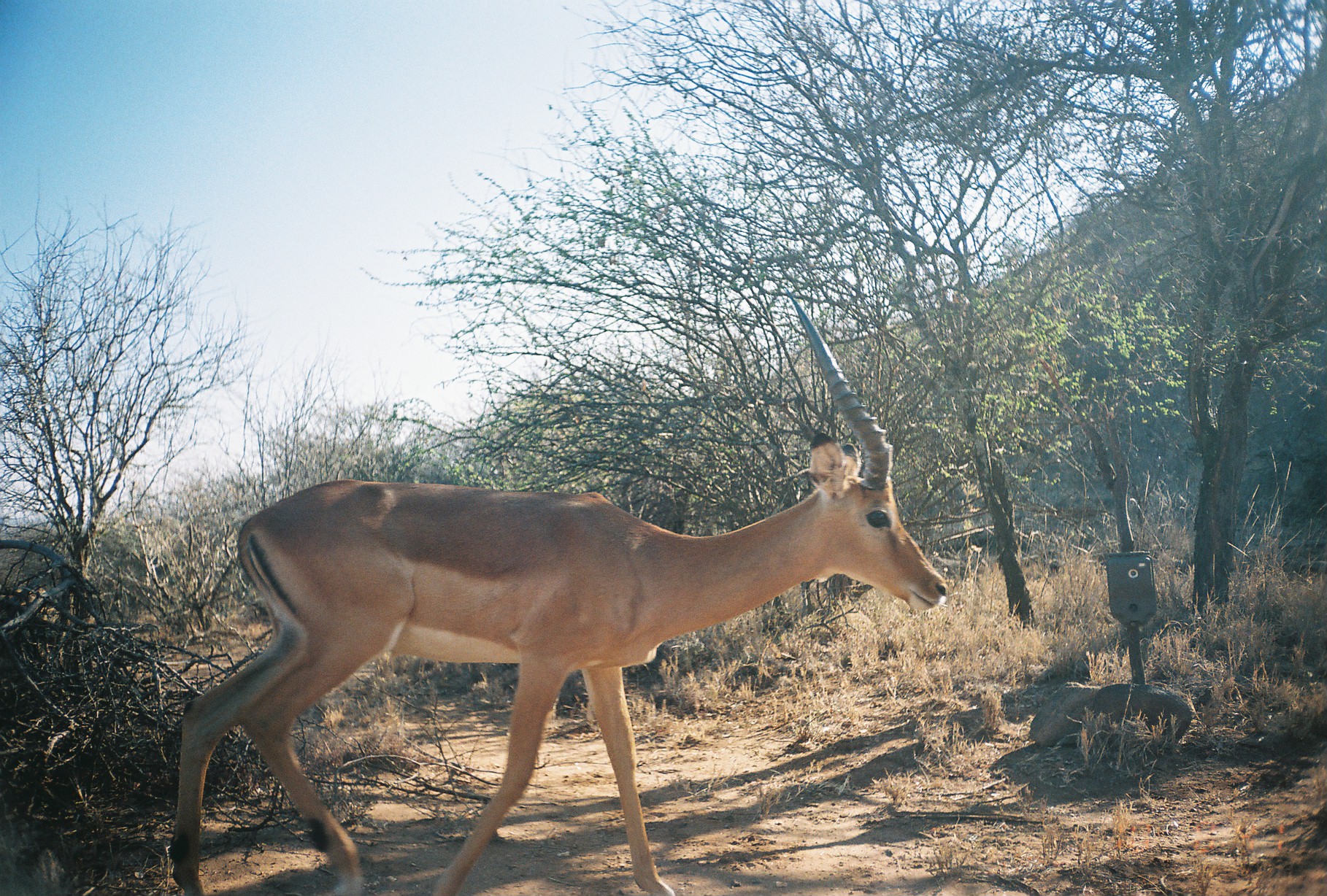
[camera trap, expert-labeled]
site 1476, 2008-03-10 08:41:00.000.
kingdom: Animalia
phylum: Chordata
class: Mammalia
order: Artiodactyla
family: Bovidae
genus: Aepyceros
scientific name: Aepyceros melampus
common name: impala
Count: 1.